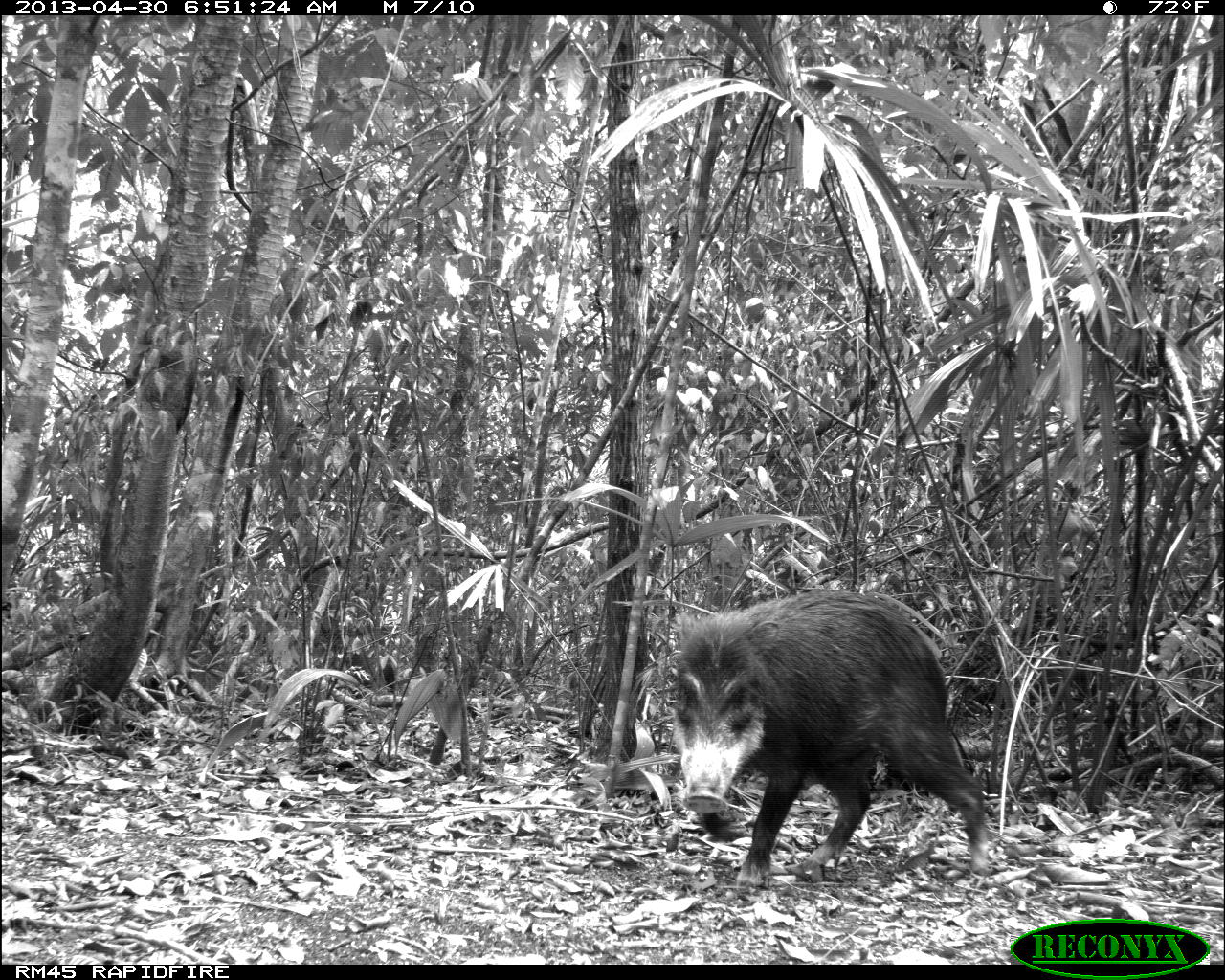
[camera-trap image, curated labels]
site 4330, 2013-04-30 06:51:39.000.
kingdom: Animalia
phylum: Chordata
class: Mammalia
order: Artiodactyla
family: Tayassuidae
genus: Tayassu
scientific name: Tayassu pecari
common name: white-lipped peccary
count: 5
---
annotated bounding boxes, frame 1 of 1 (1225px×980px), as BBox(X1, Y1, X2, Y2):
tayassu pecari: BBox(668, 587, 991, 888)